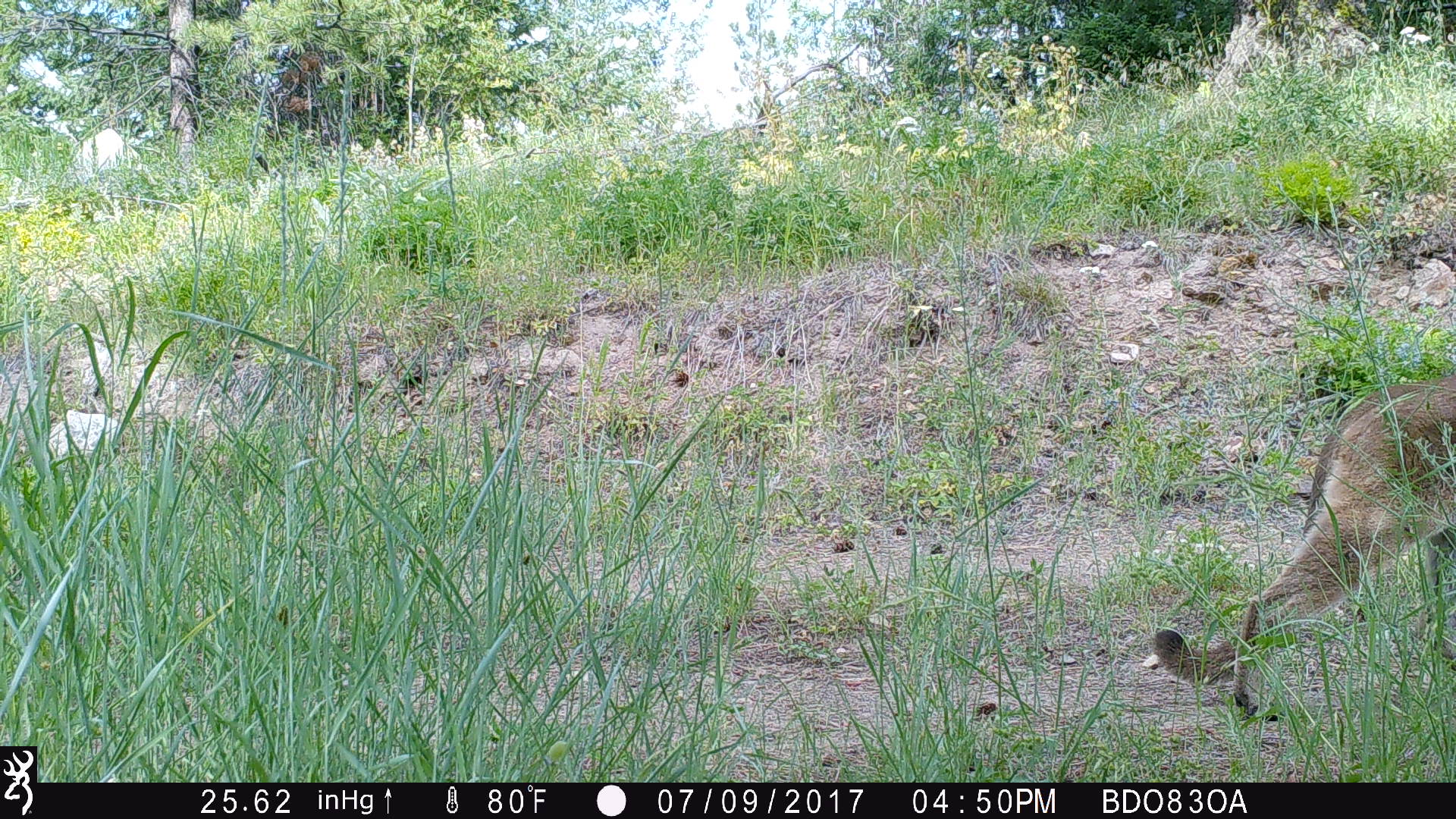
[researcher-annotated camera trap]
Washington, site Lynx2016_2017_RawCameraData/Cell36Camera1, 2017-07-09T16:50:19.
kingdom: Animalia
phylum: Chordata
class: Mammalia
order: Carnivora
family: Felidae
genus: Puma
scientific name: Puma concolor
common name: mountain lion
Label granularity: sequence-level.